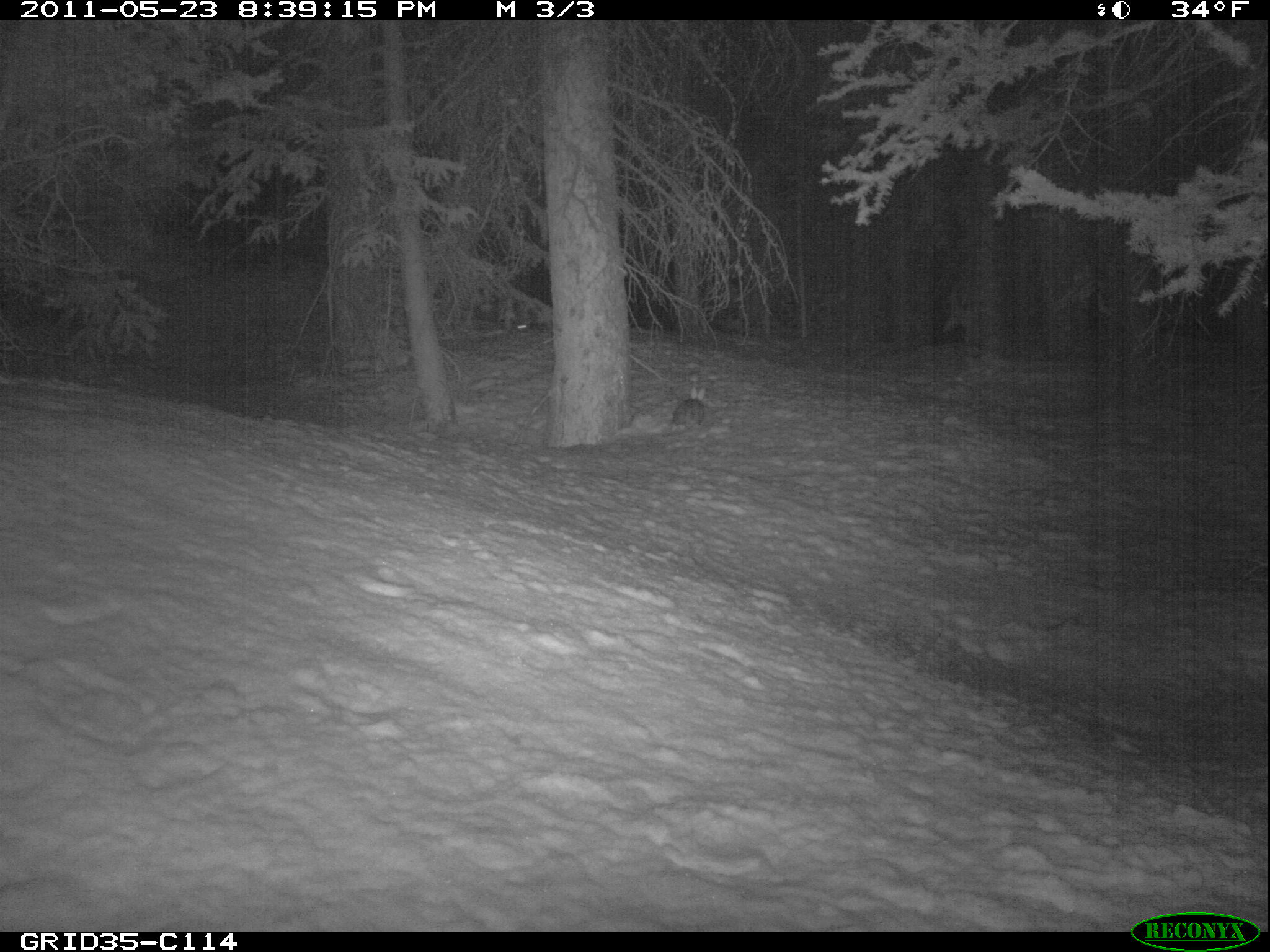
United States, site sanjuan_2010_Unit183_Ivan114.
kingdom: Animalia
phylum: Chordata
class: Mammalia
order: Lagomorpha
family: Leporidae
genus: Lepus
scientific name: Lepus americanus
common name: snowshoe hare